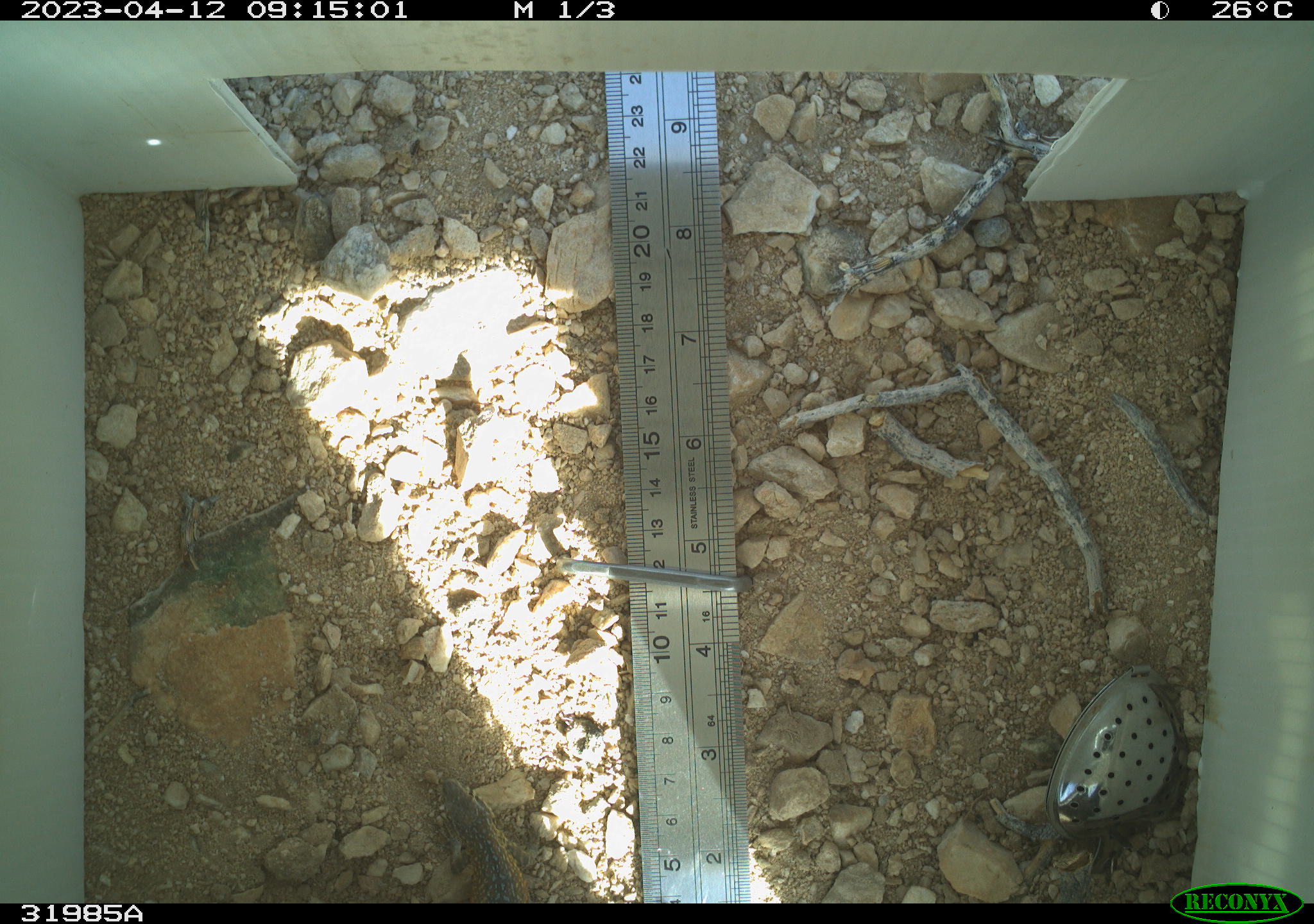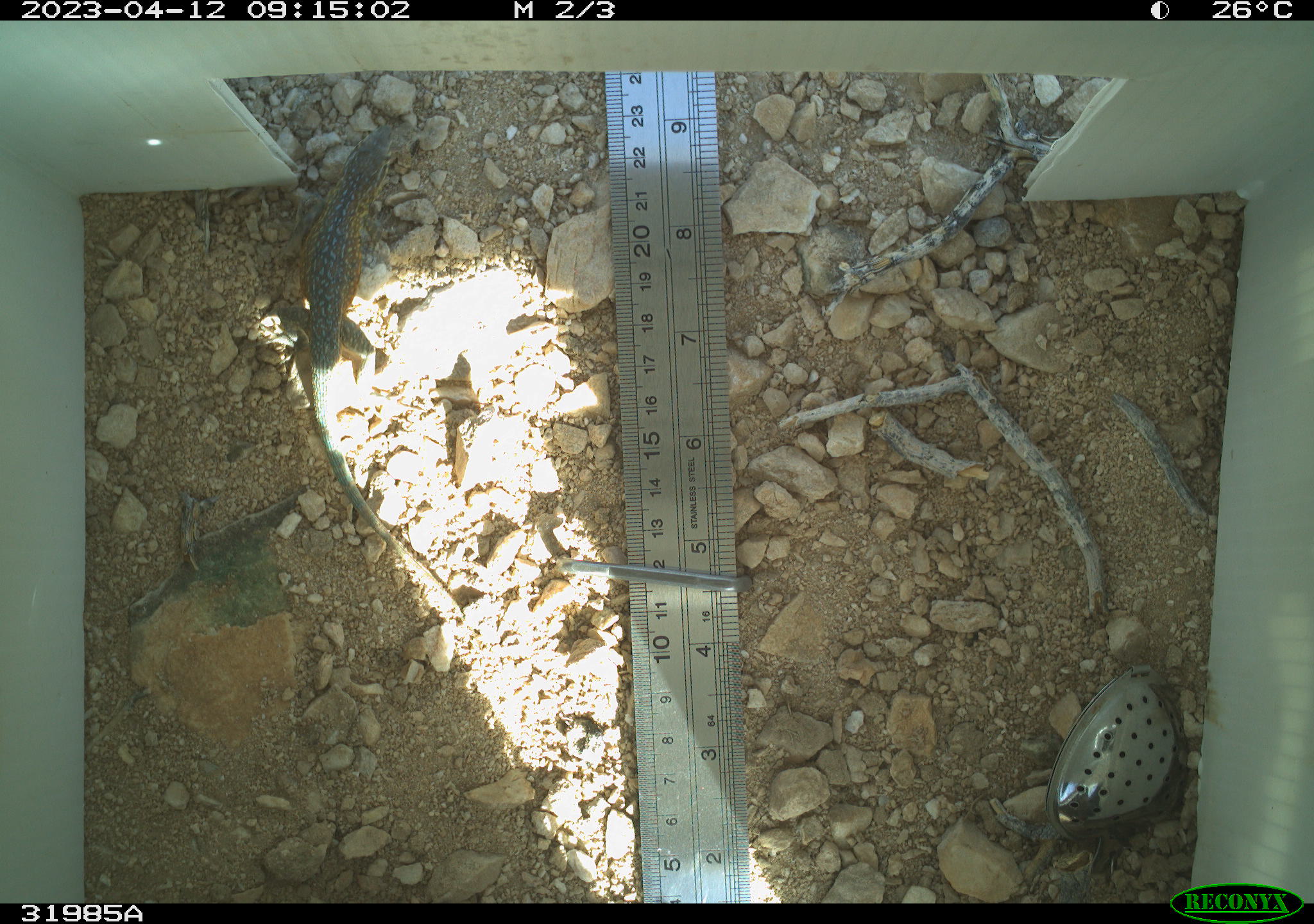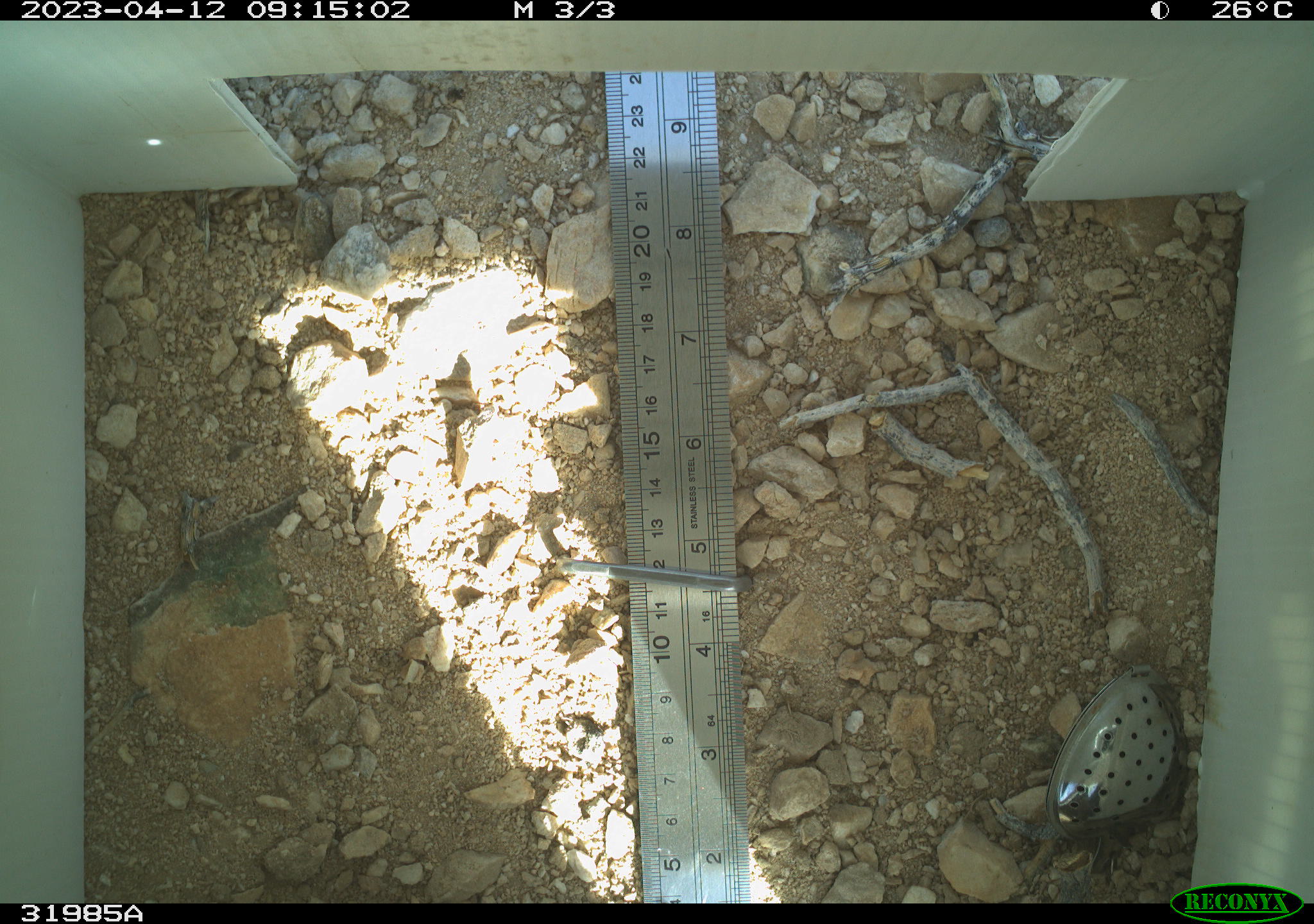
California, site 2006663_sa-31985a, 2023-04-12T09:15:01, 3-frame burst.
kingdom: Animalia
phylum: Chordata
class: Reptilia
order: Squamata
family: Phrynosomatidae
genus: Uta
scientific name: Uta stansburiana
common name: common side-blotched lizard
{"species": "common side-blotched lizard (Uta stansburiana)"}